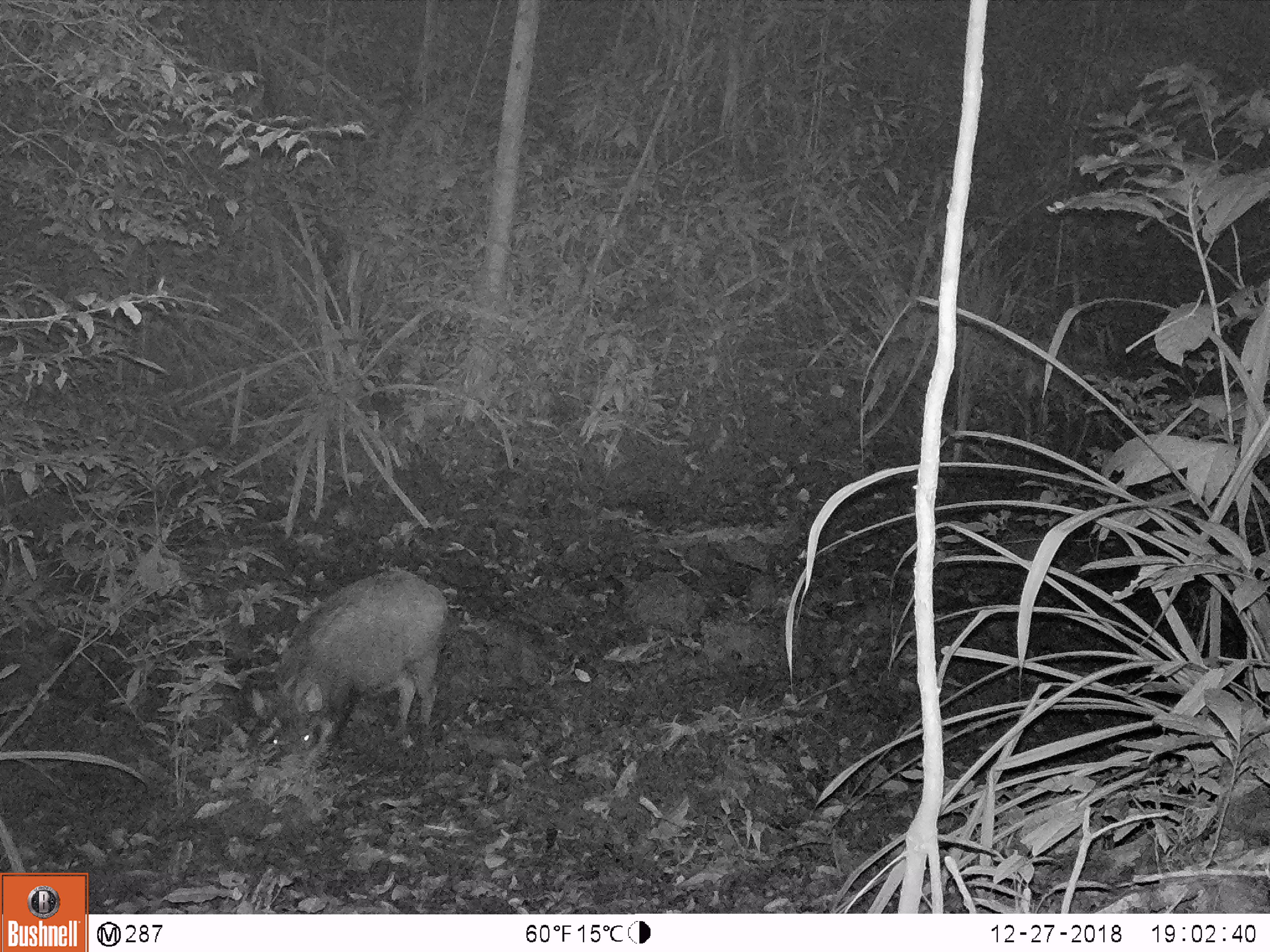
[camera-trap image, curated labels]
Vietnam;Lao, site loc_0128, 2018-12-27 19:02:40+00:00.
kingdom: Animalia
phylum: Chordata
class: Mammalia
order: Artiodactyla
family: Suidae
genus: Sus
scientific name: Sus scrofa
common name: eurasian wild pig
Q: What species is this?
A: Eurasian wild pig (Sus scrofa).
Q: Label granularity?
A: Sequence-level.